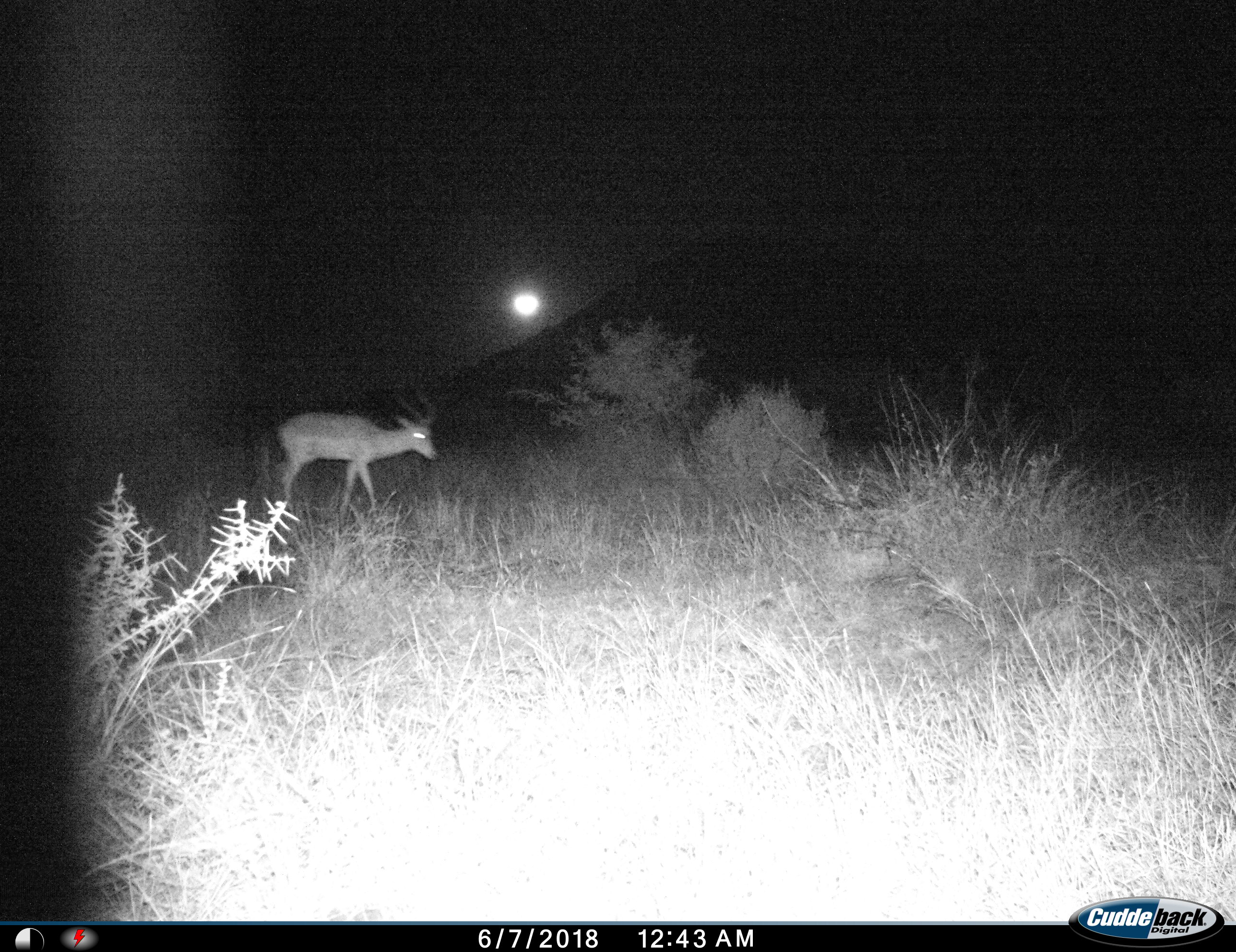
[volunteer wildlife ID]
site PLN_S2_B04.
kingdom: Animalia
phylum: Chordata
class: Mammalia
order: Artiodactyla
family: Bovidae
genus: Aepyceros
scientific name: Aepyceros melampus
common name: impala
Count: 1.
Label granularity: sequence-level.